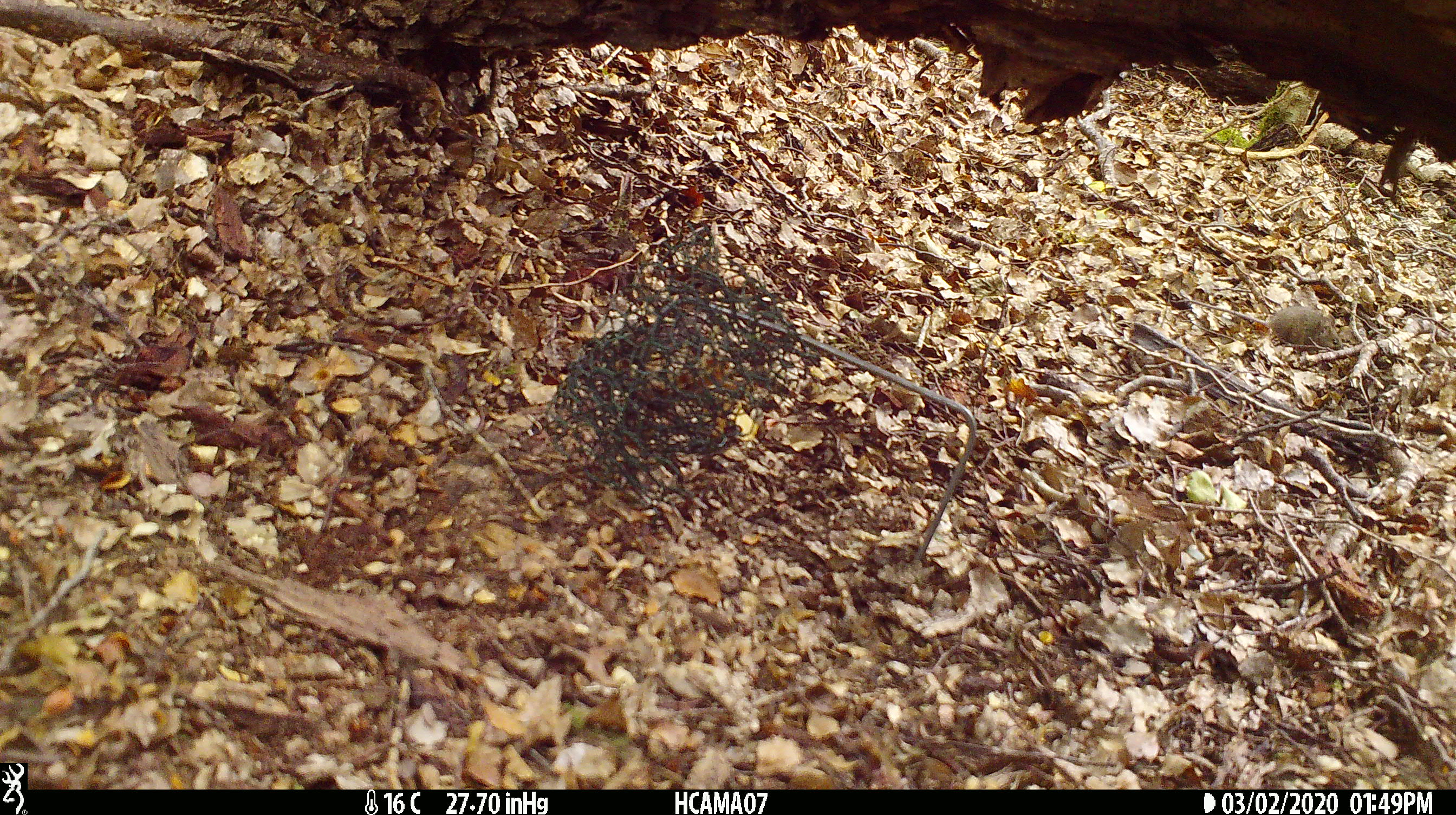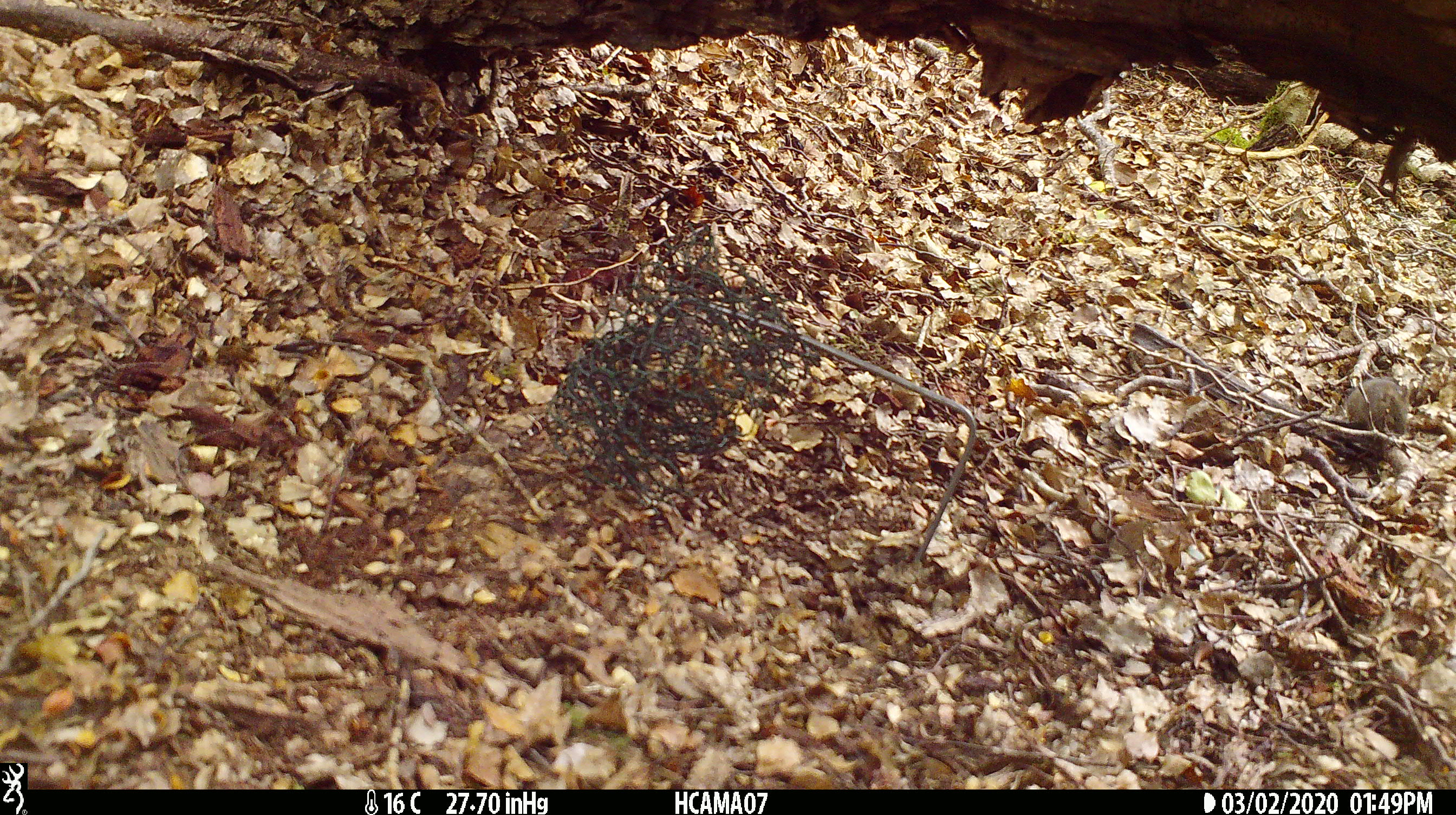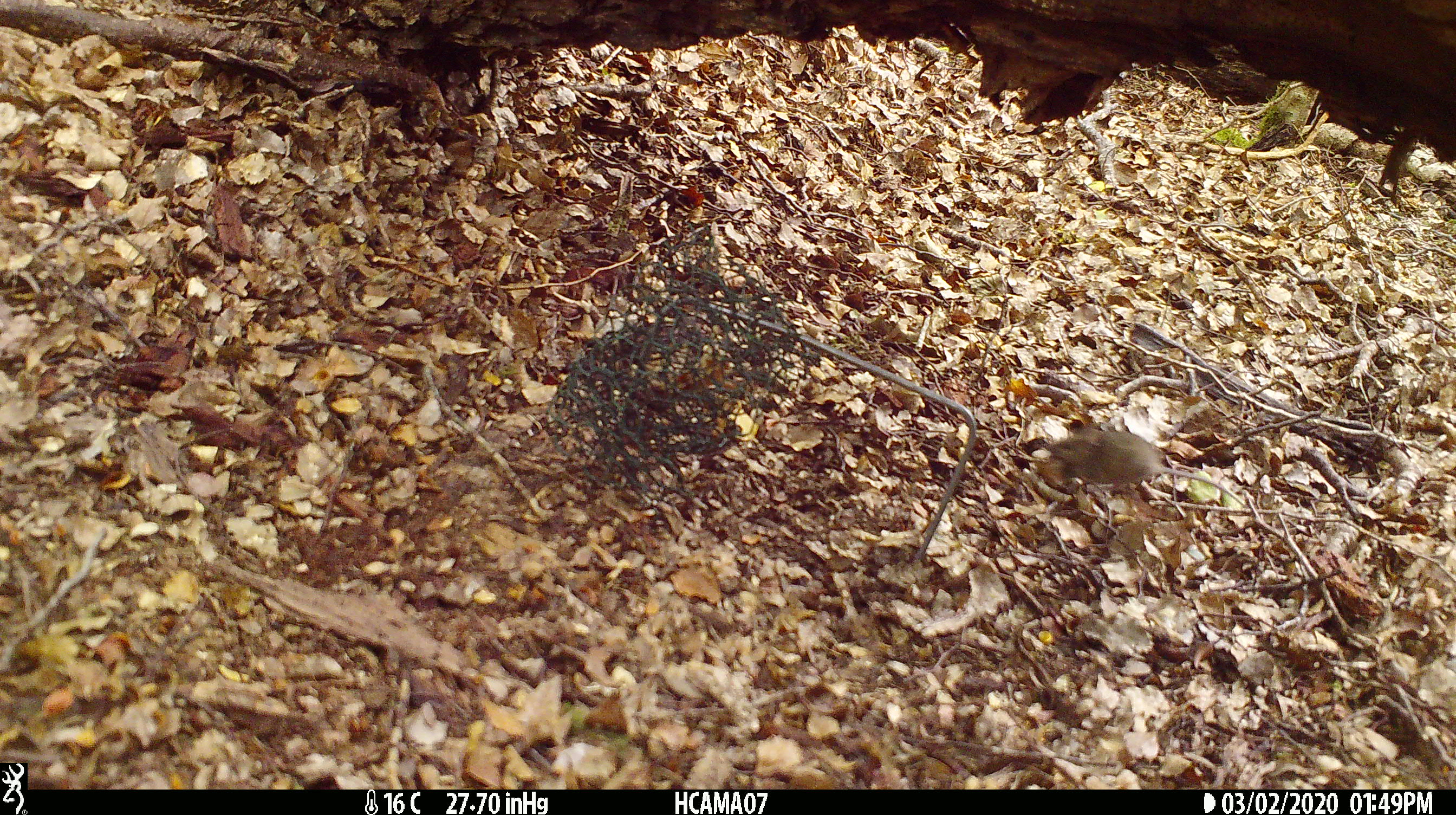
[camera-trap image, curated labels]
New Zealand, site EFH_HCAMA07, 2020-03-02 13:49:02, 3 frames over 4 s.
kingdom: Animalia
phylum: Chordata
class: Mammalia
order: Rodentia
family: Muridae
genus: Mus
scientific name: Mus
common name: mouse